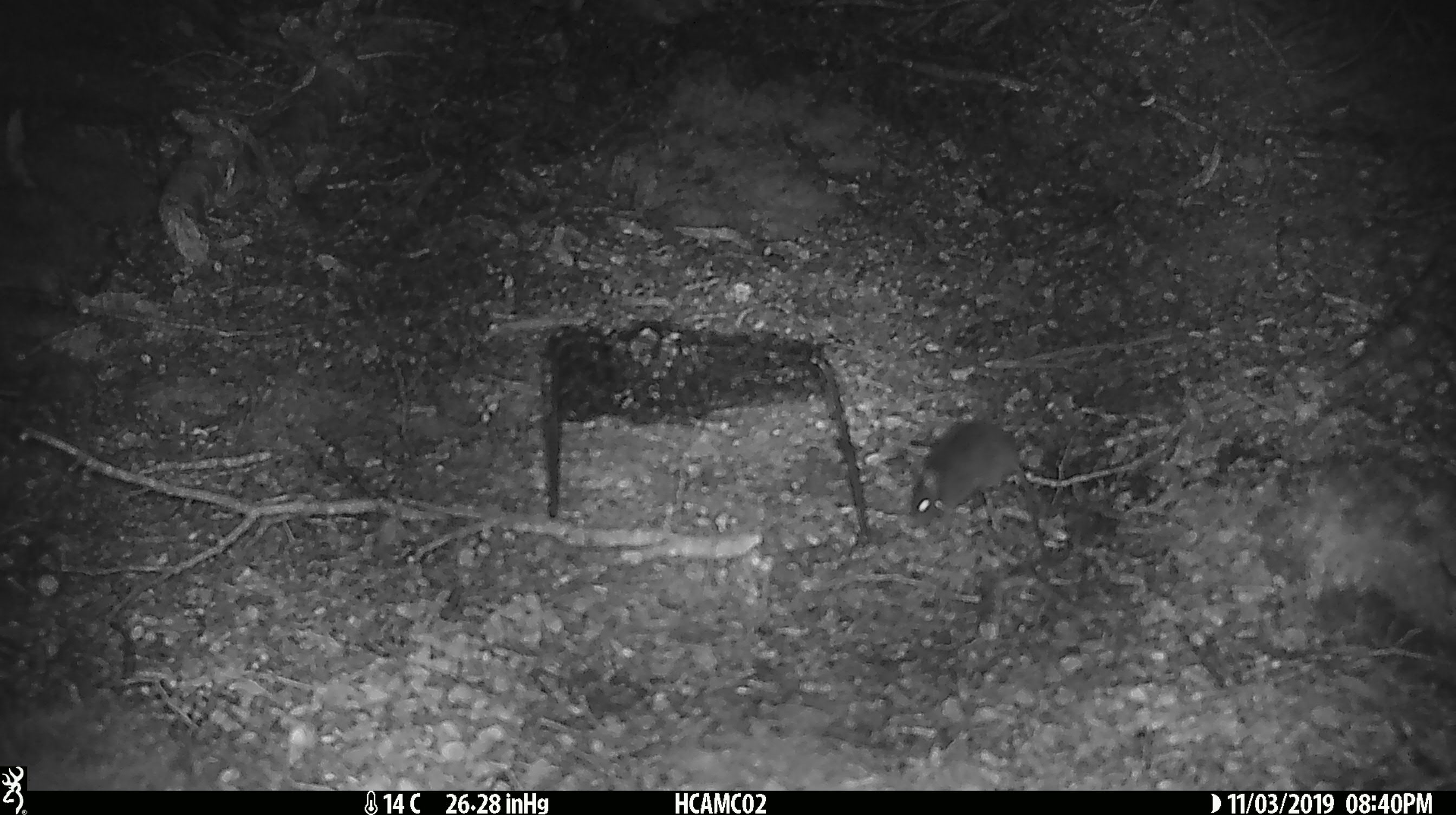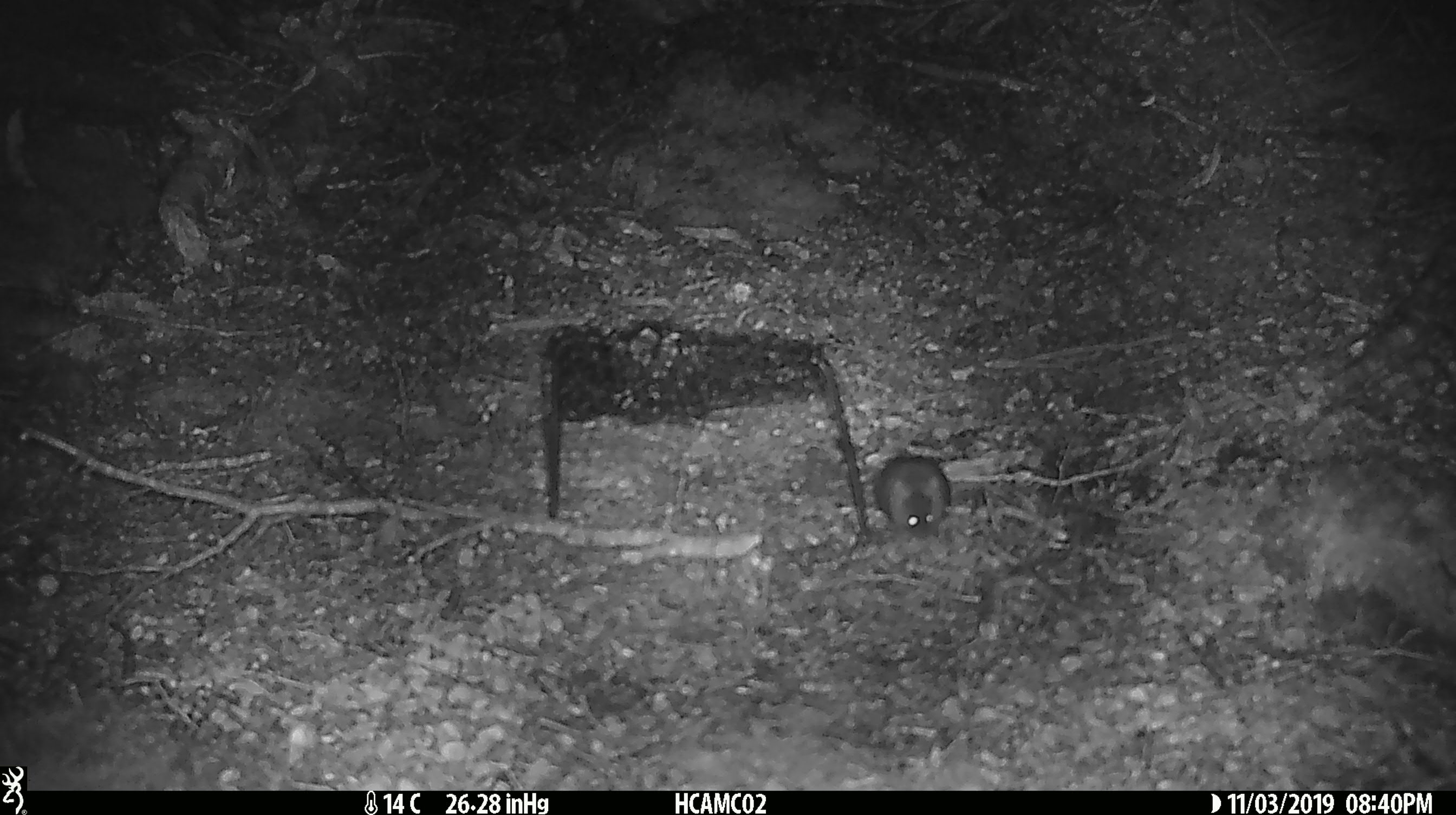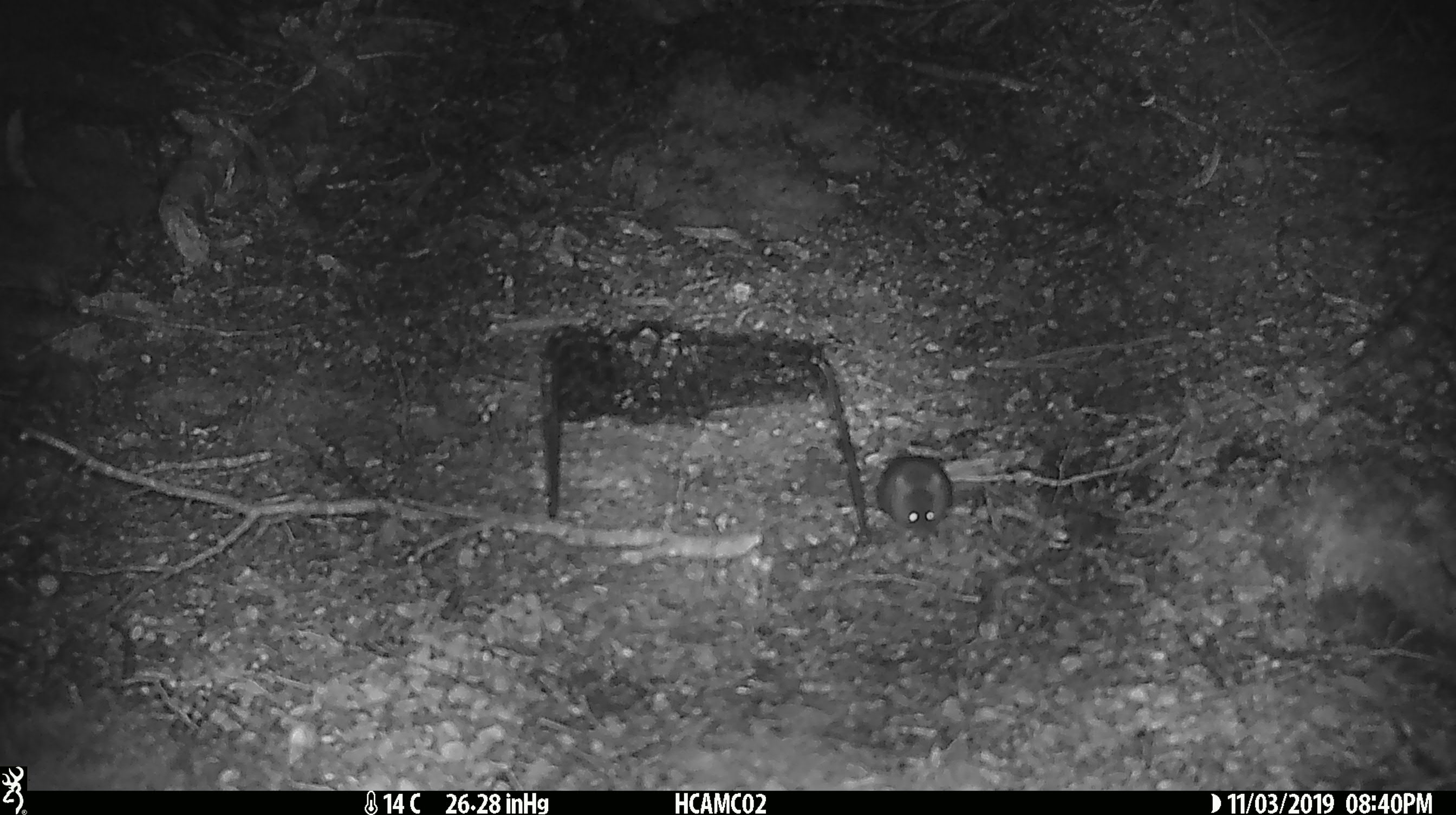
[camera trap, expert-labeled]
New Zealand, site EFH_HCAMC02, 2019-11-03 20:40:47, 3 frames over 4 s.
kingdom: Animalia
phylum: Chordata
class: Mammalia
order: Rodentia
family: Muridae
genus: Mus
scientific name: Mus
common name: mouse